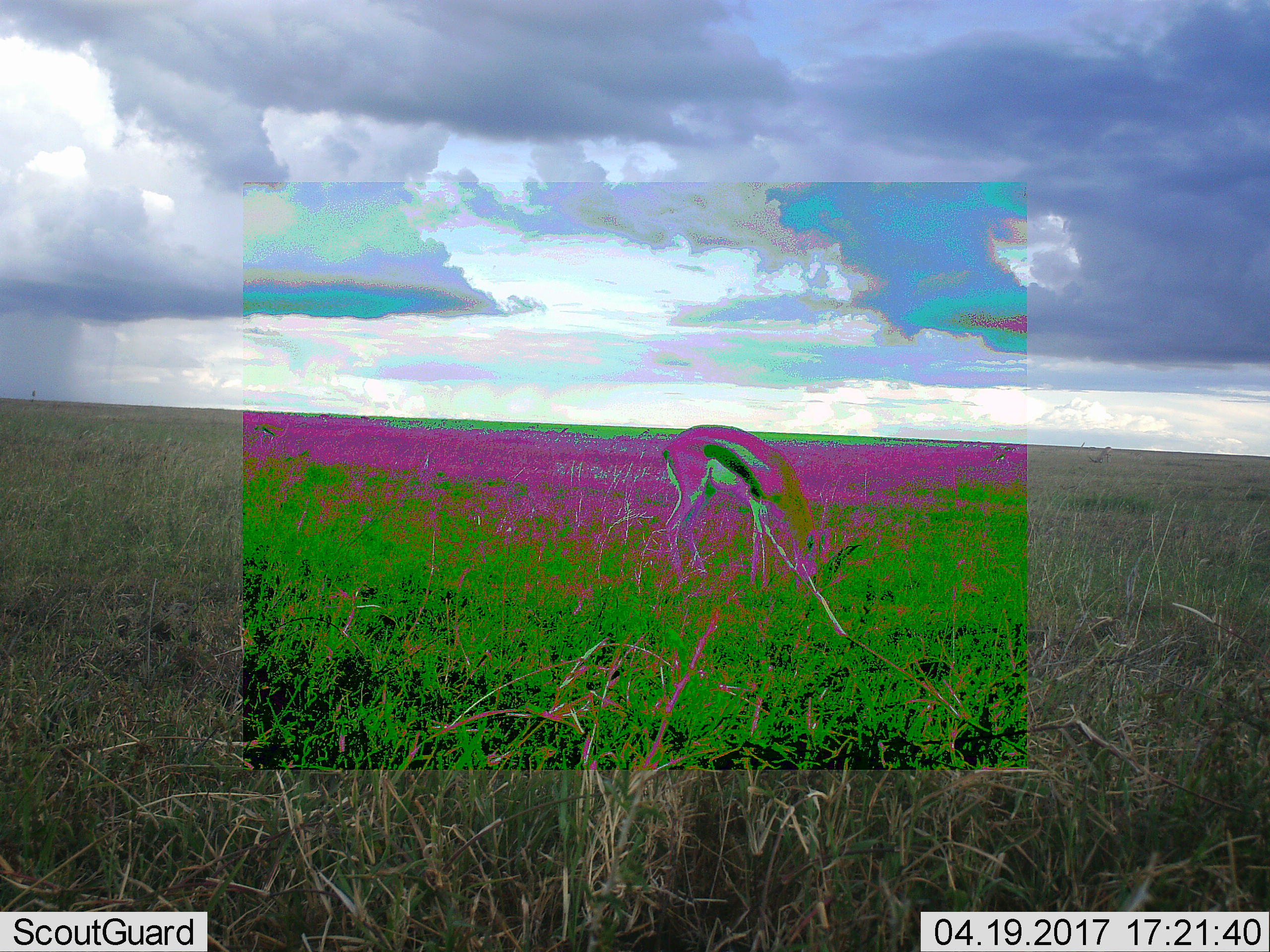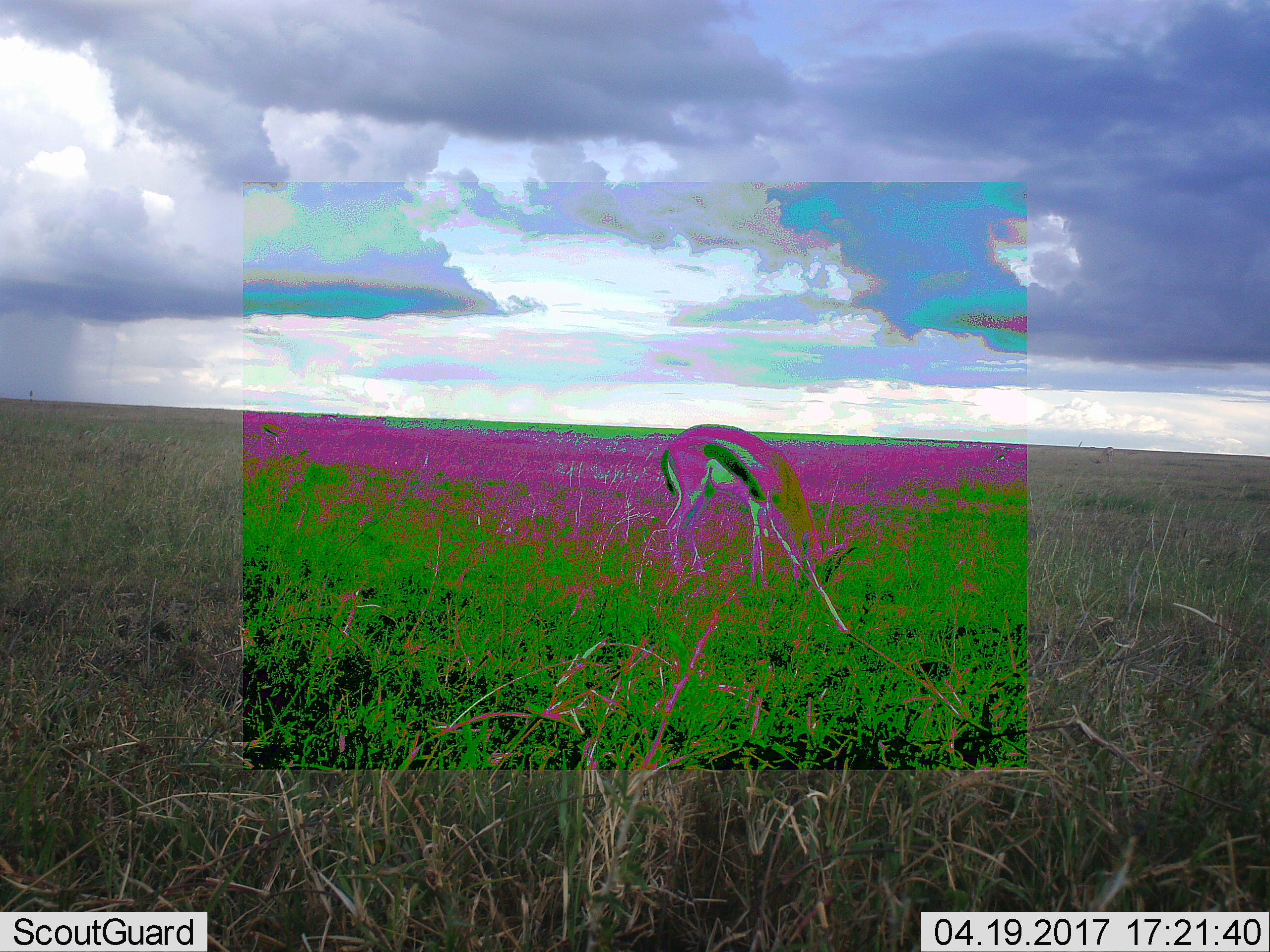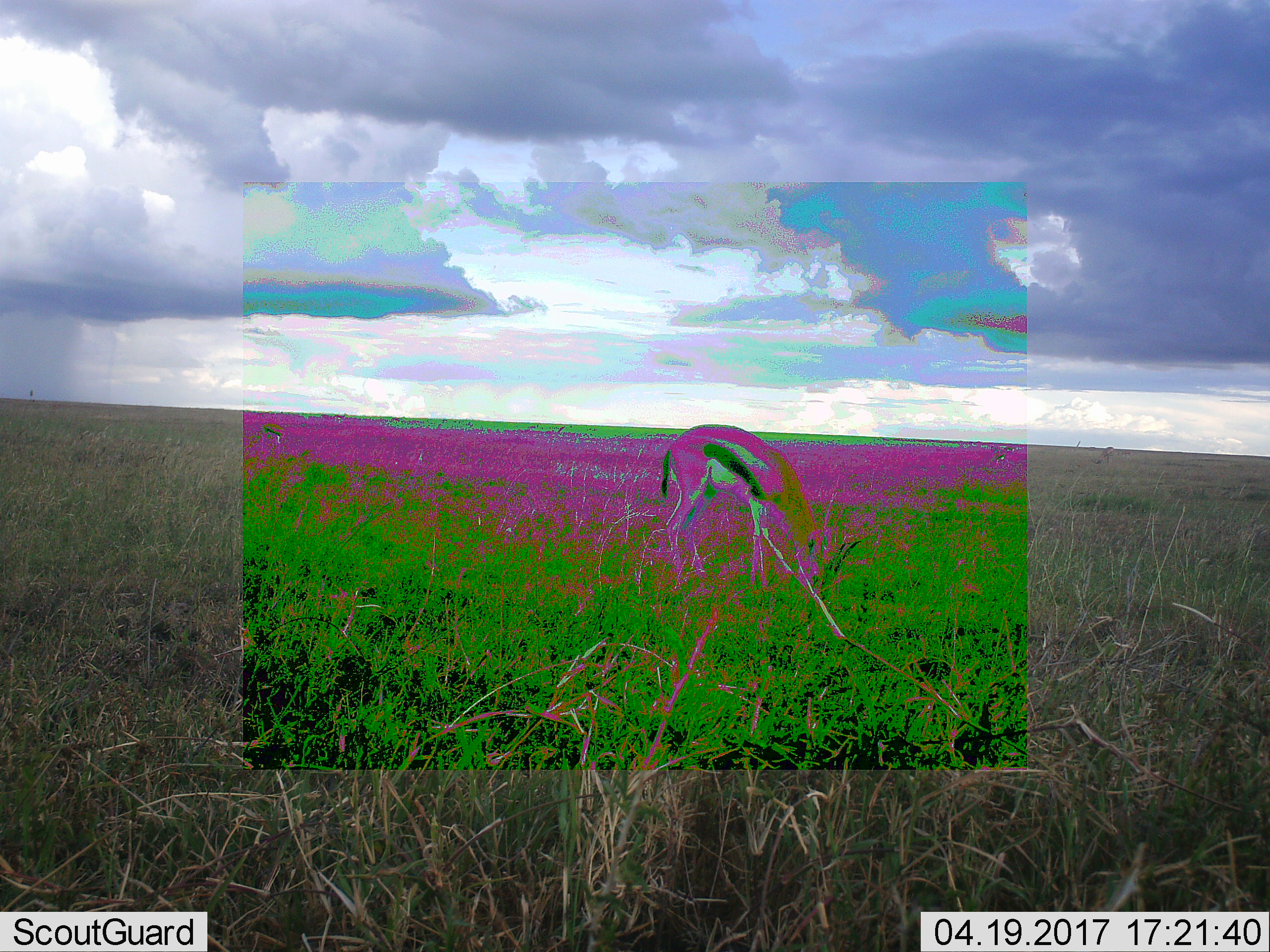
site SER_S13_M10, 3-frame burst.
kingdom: Animalia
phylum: Chordata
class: Mammalia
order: Artiodactyla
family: Bovidae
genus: Eudorcas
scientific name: Eudorcas thomsonii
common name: thomson's gazelle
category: gazellethomsons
Gazellethomsons (thomson's gazelle) (Eudorcas thomsonii), count 2. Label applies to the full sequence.